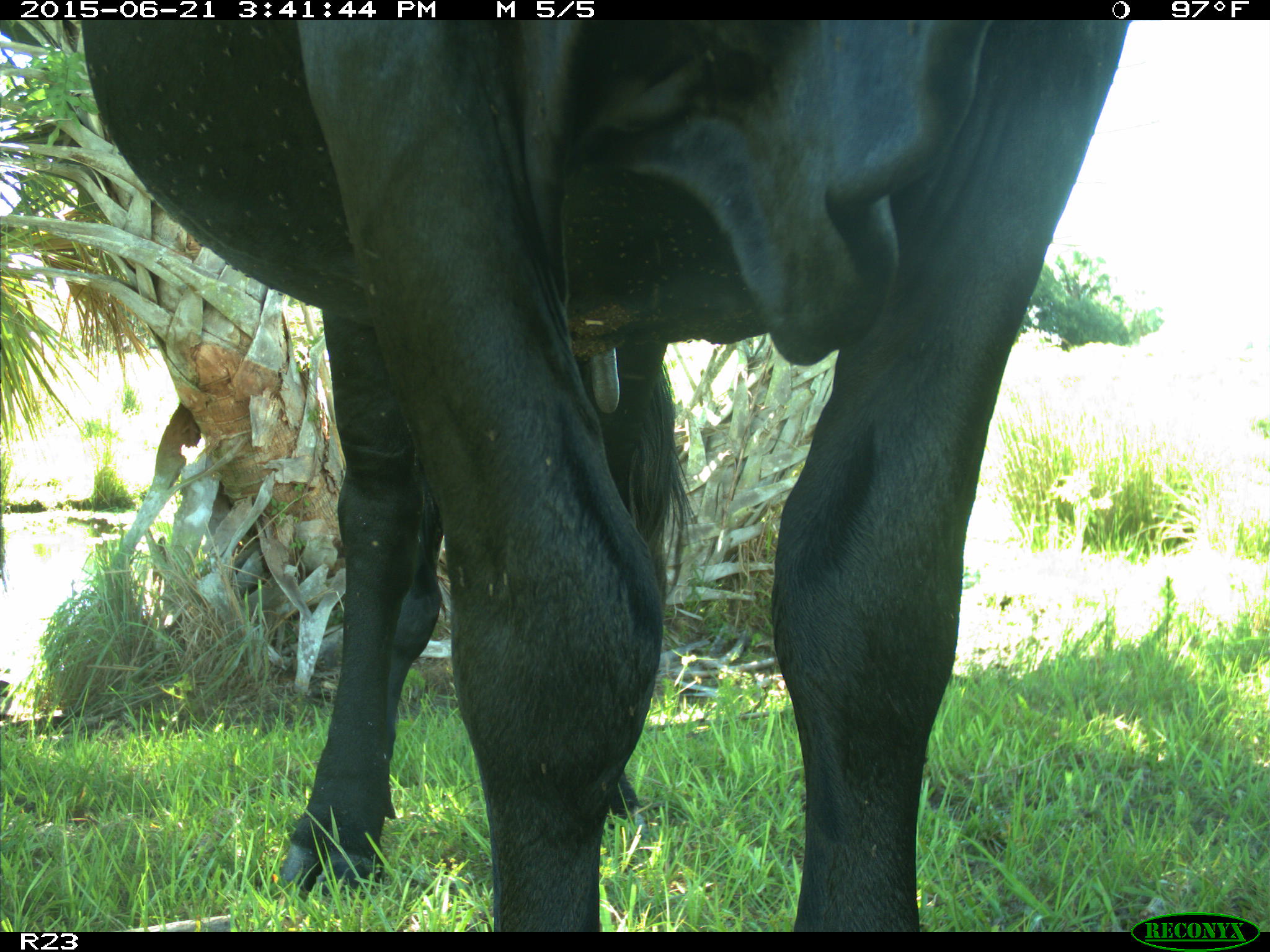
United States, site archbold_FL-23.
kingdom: Animalia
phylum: Chordata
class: Mammalia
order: Artiodactyla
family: Bovidae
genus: Bos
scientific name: Bos taurus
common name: domestic cow